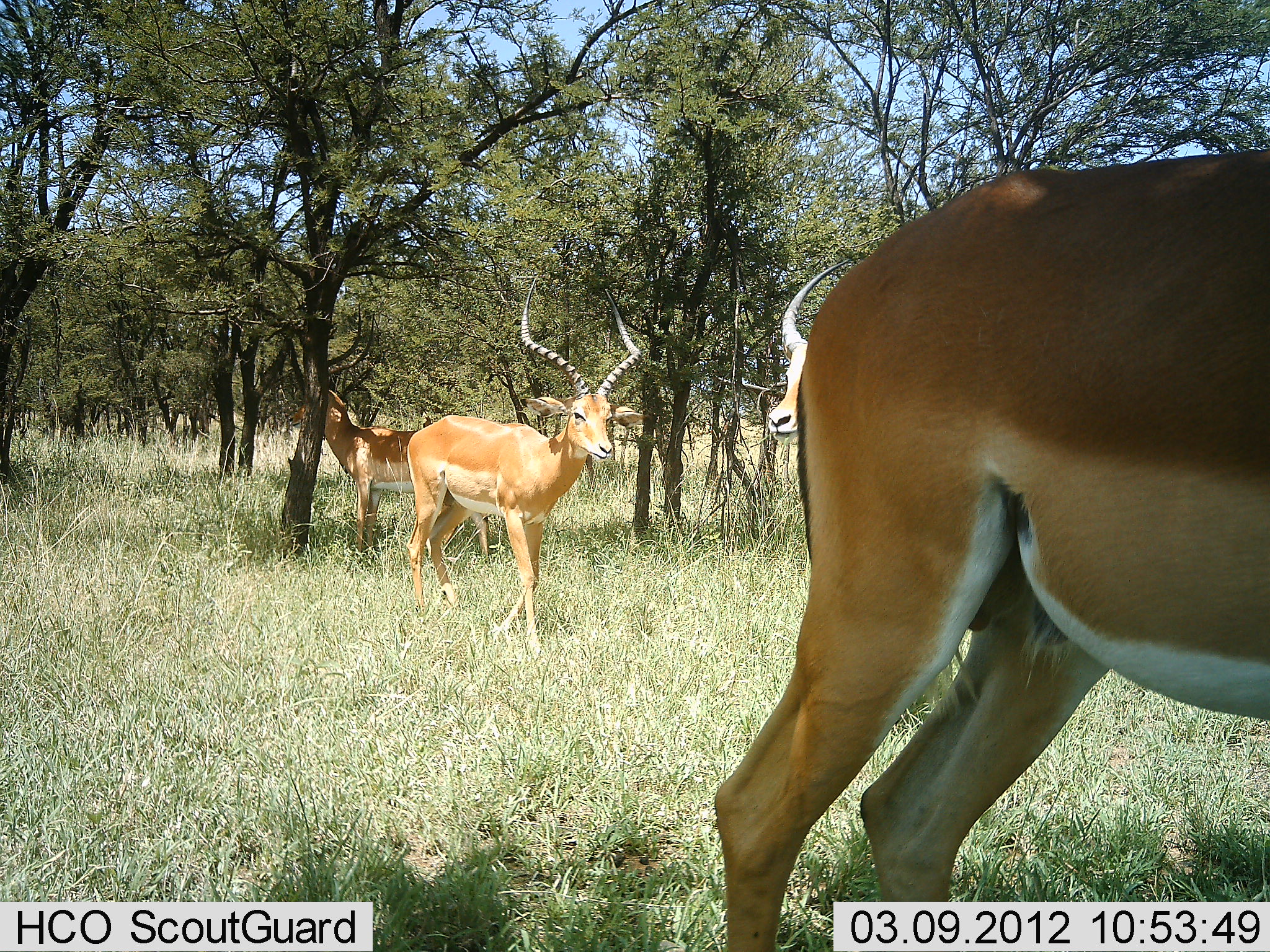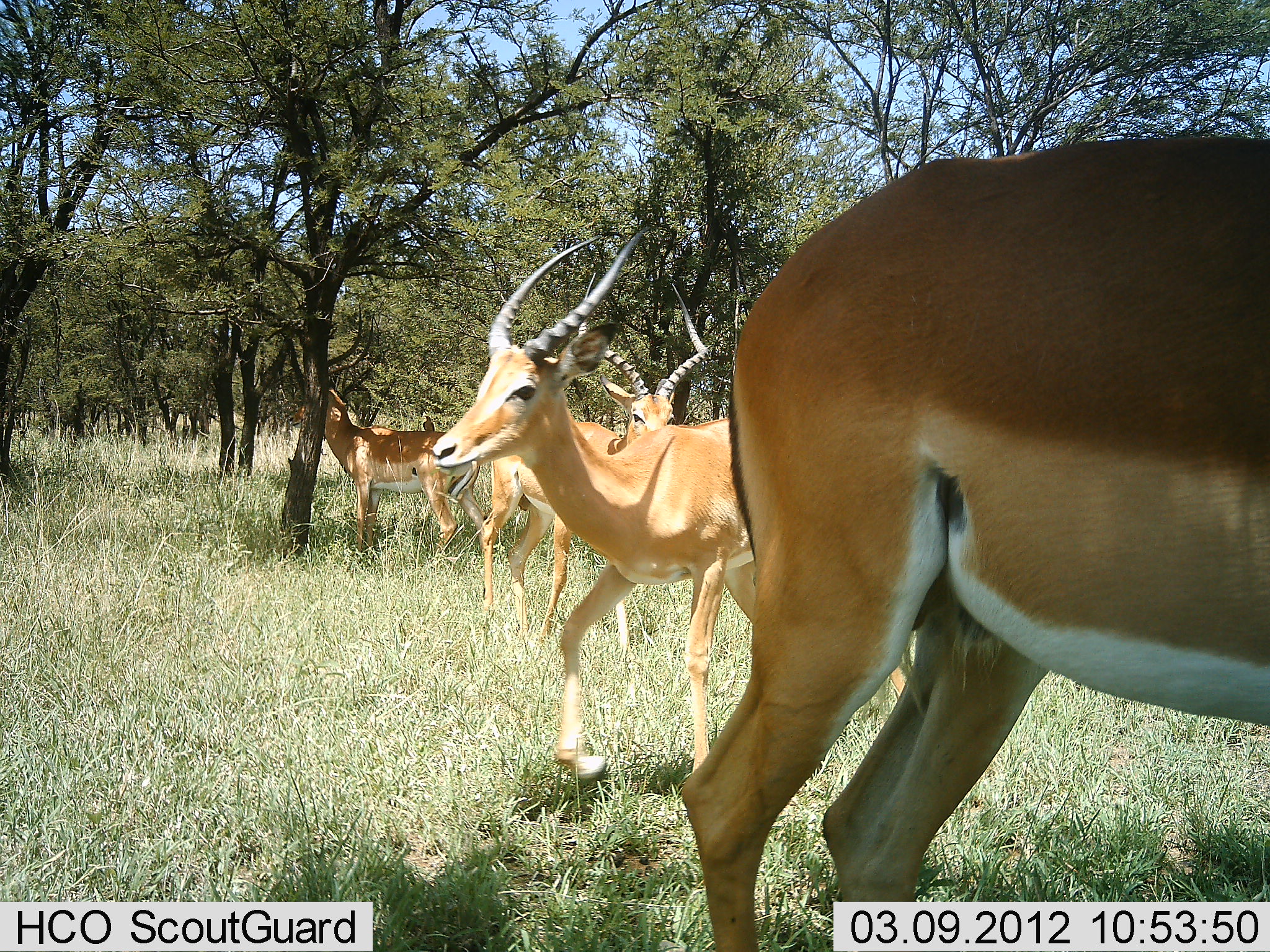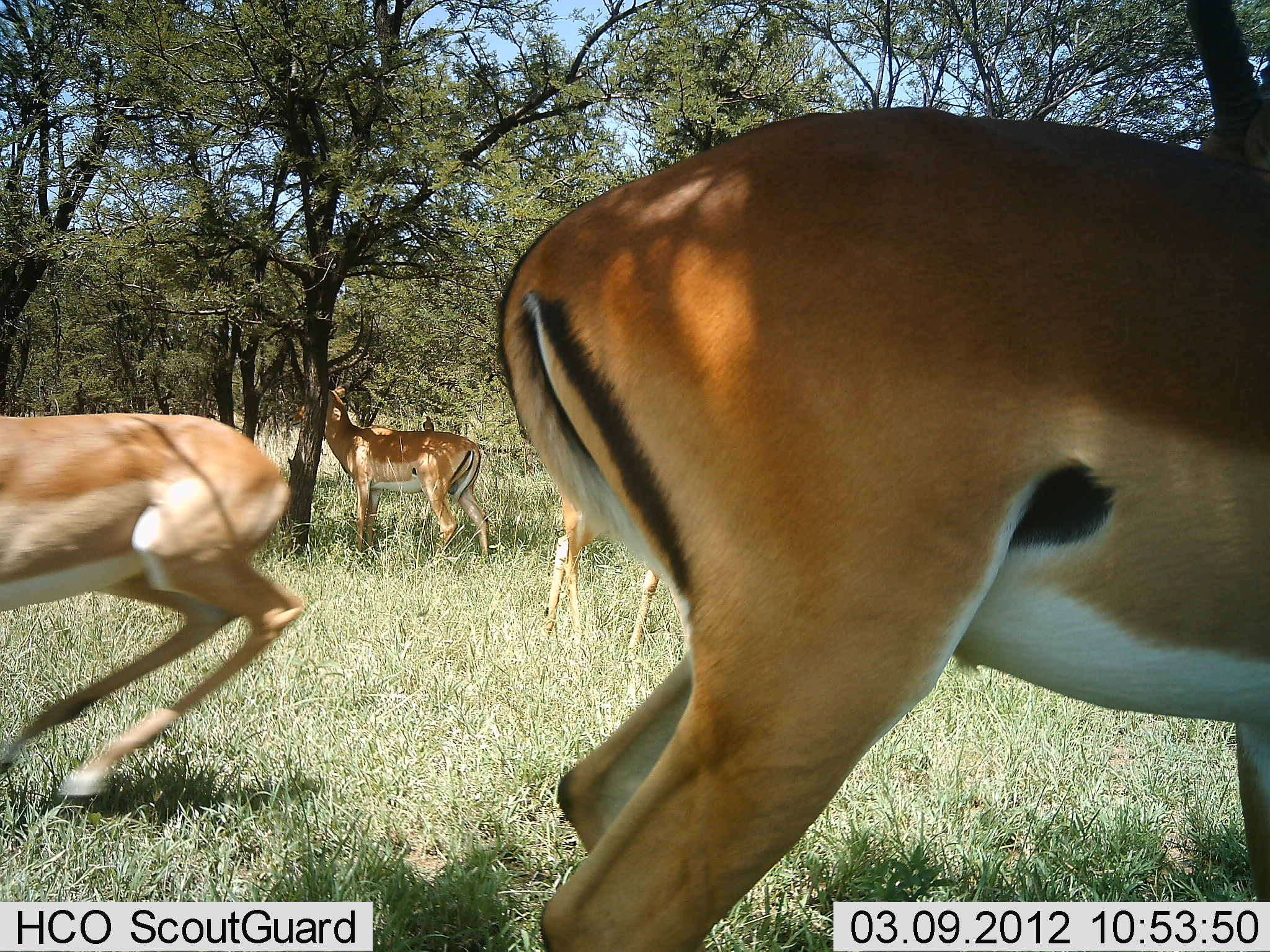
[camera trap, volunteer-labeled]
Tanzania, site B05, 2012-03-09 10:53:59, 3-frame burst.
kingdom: Animalia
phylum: Chordata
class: Mammalia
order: Artiodactyla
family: Bovidae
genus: Aepyceros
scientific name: Aepyceros melampus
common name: impala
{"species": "impala (Aepyceros melampus)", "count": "4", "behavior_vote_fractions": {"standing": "73%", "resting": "0%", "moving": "92%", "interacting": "0%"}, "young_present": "0%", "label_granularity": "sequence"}